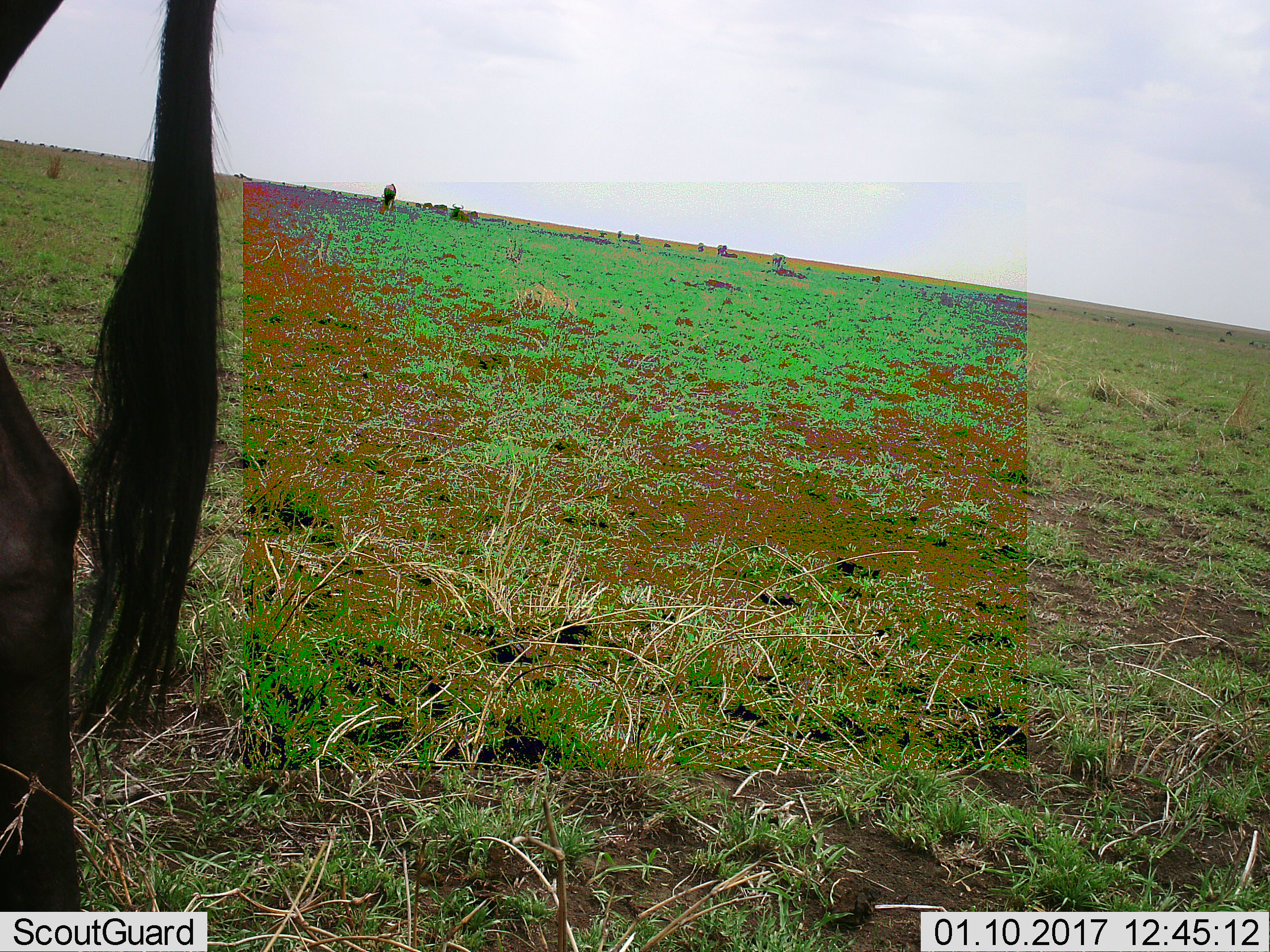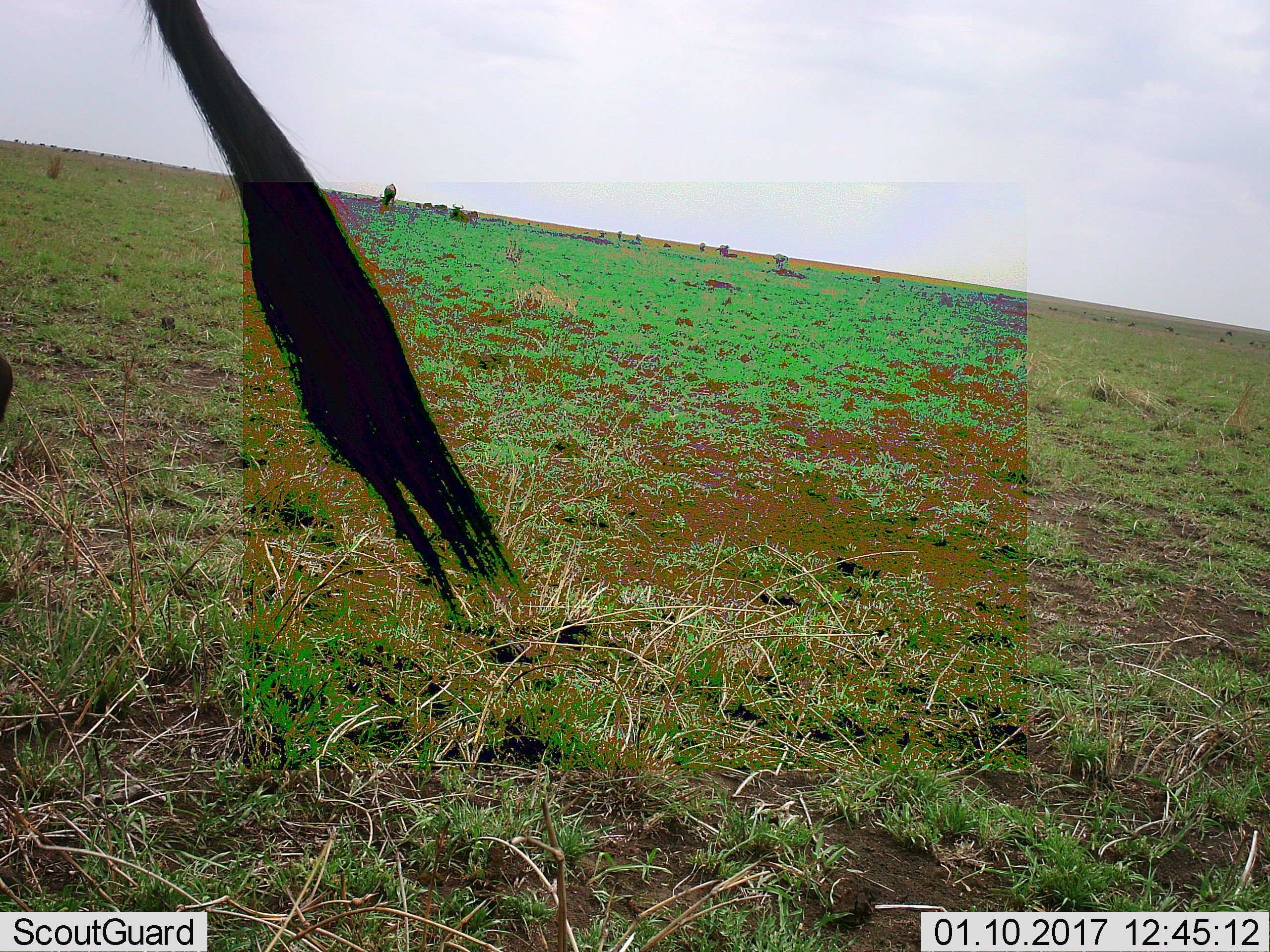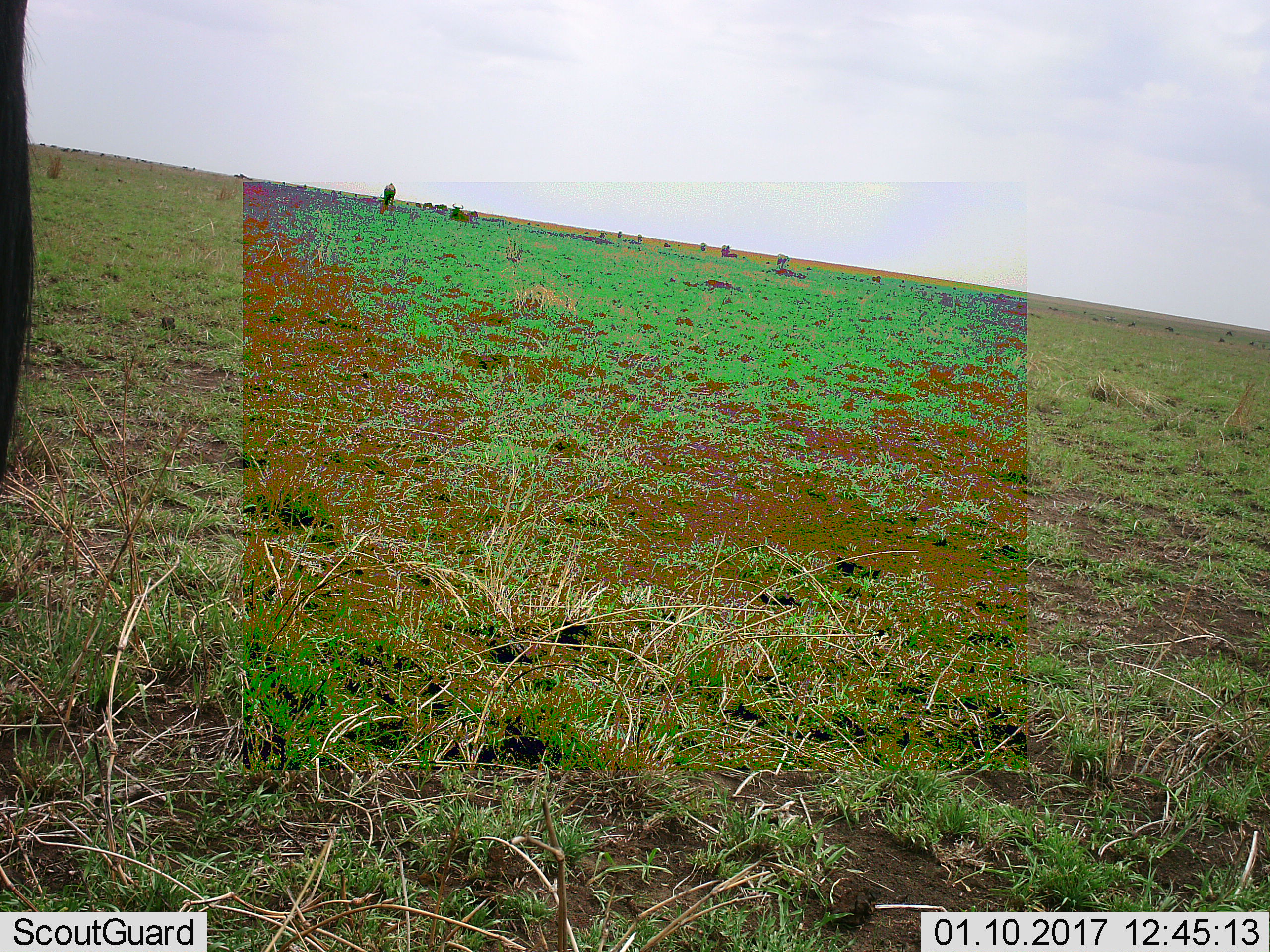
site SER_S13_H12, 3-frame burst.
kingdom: Animalia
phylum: Chordata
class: Mammalia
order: Artiodactyla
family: Bovidae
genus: Connochaetes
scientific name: Connochaetes taurinus taurinus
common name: blue wildebeest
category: wildebeestblue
Wildebeestblue (blue wildebeest) (Connochaetes taurinus taurinus), count 2. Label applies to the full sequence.